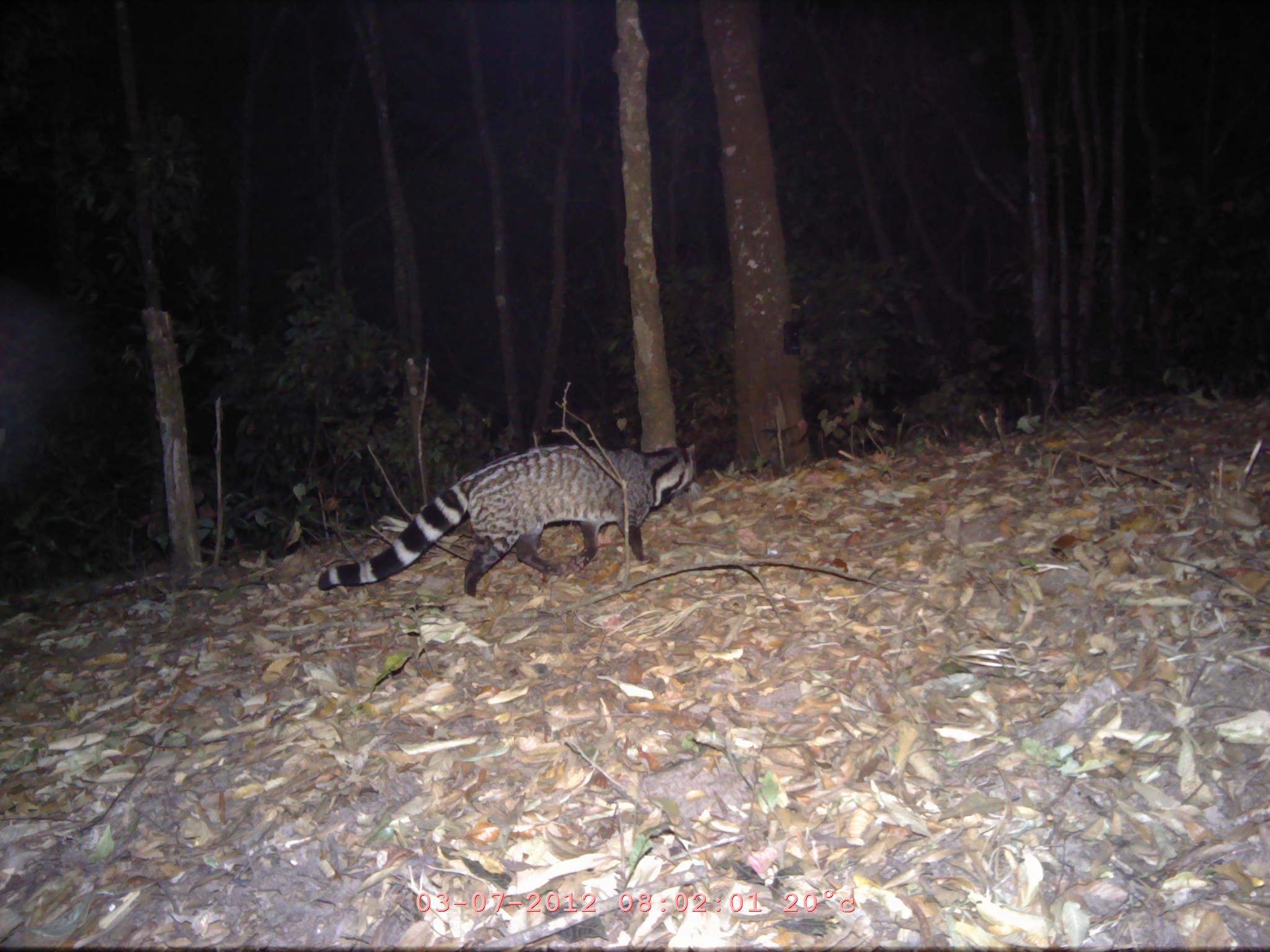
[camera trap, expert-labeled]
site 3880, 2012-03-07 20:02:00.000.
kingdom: Animalia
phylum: Chordata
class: Mammalia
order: Carnivora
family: Viverridae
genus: Viverra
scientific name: Viverra zibetha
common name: large indian civet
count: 1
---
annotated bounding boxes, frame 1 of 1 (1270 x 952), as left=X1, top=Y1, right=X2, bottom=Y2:
viverra zibetha: left=317, top=443, right=696, bottom=598